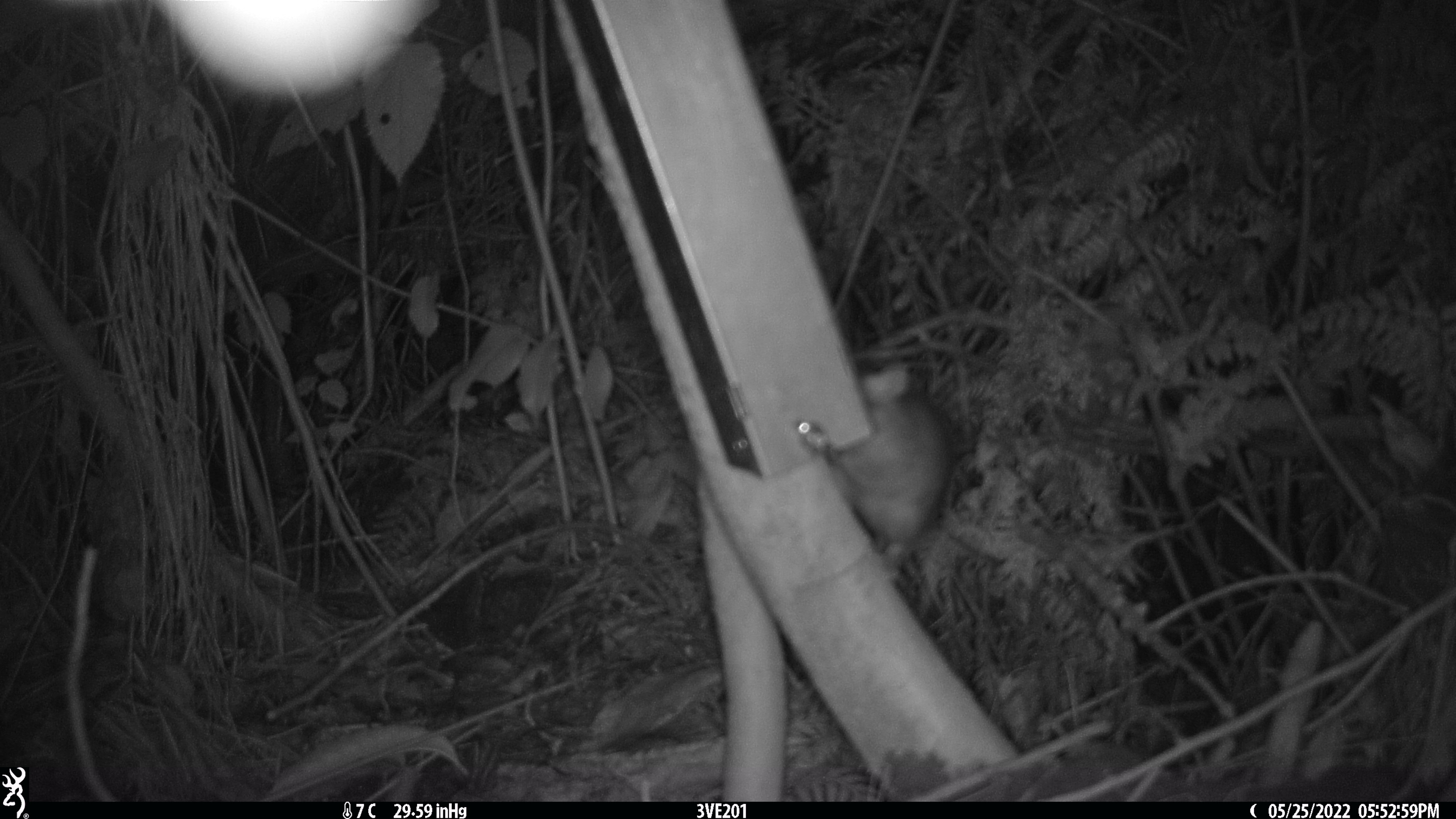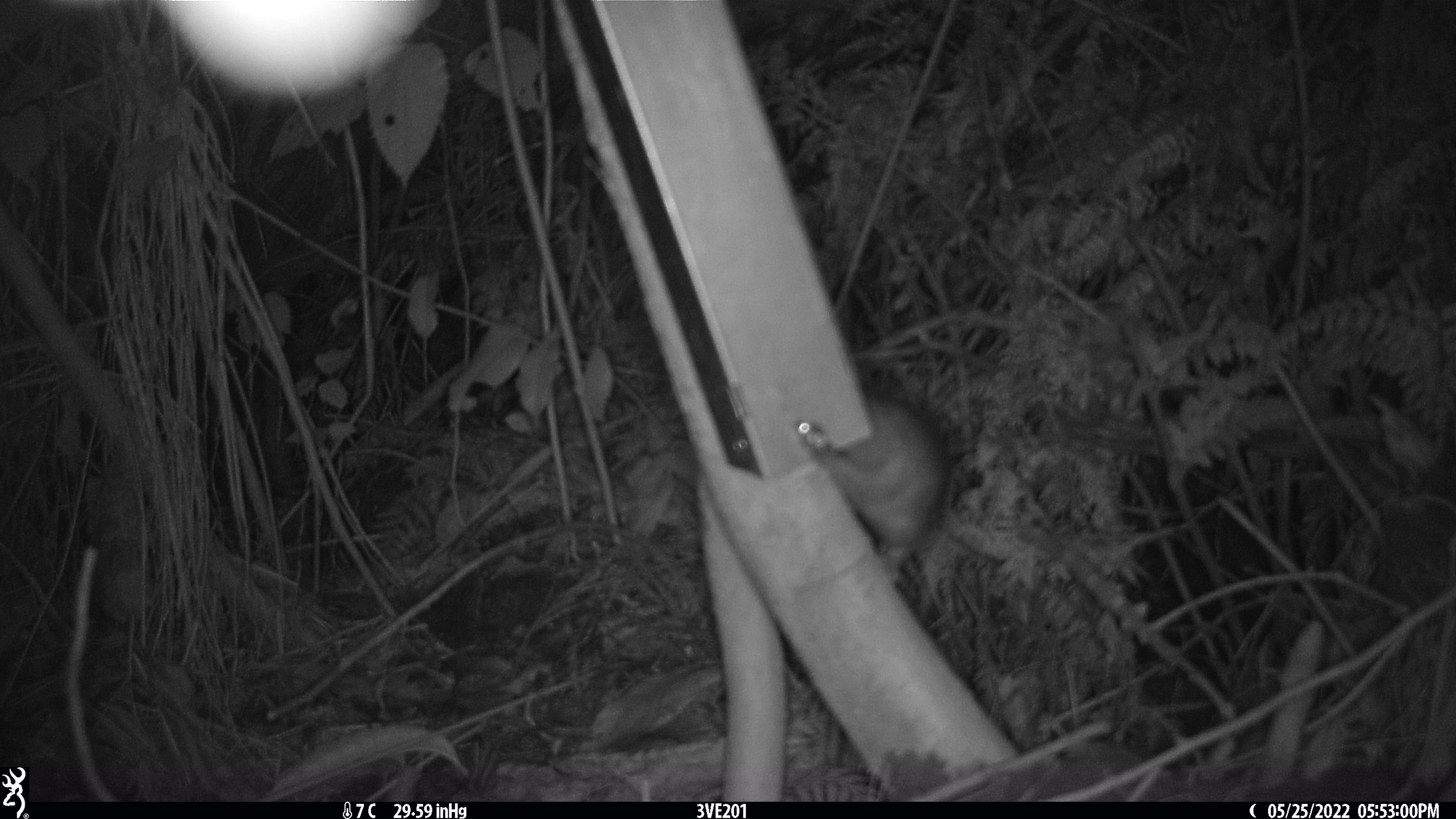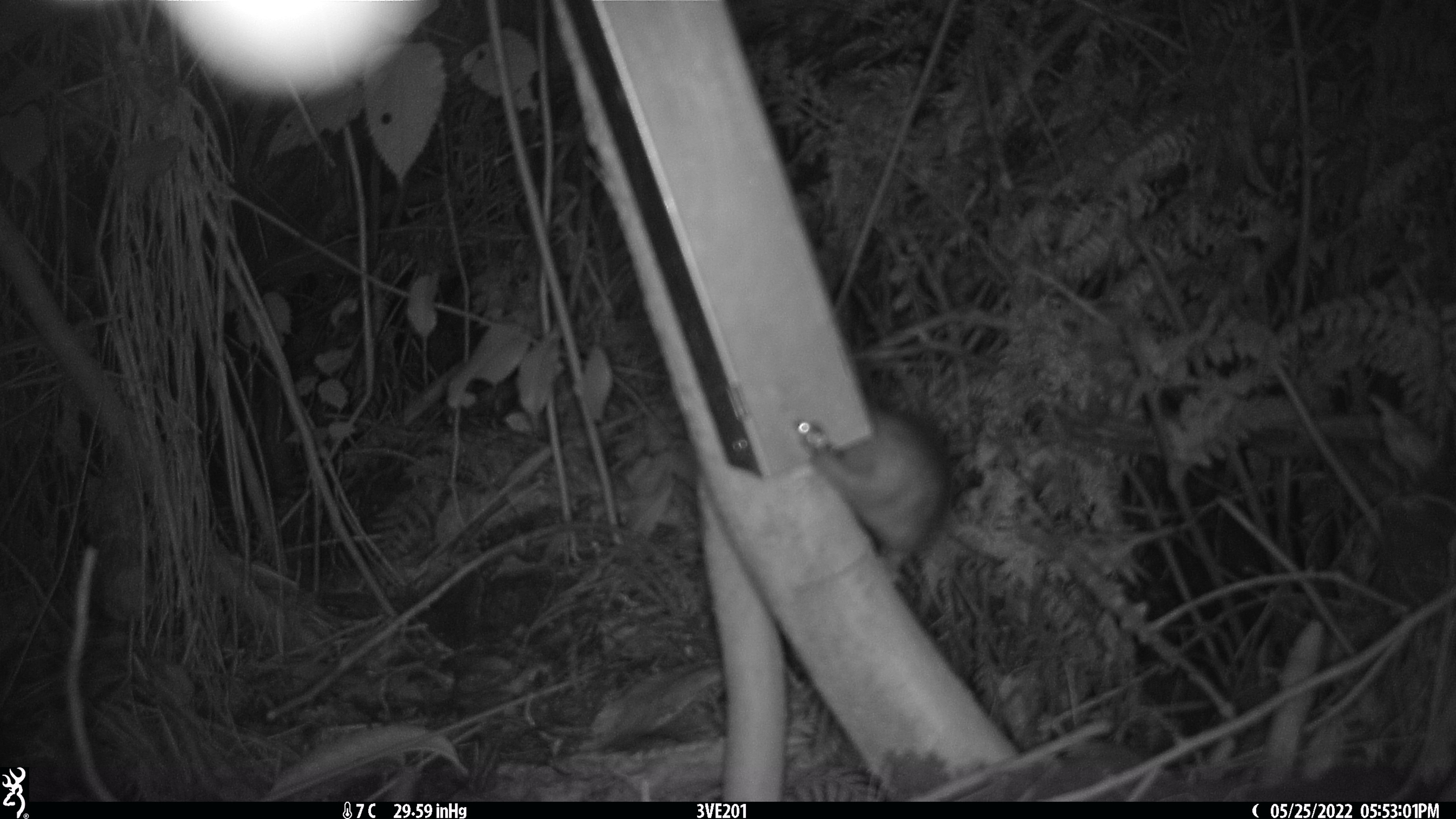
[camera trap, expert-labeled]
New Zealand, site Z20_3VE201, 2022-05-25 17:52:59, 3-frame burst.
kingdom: Animalia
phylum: Chordata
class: Mammalia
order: Rodentia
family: Muridae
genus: Rattus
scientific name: Rattus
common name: rat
Rat (Rattus).